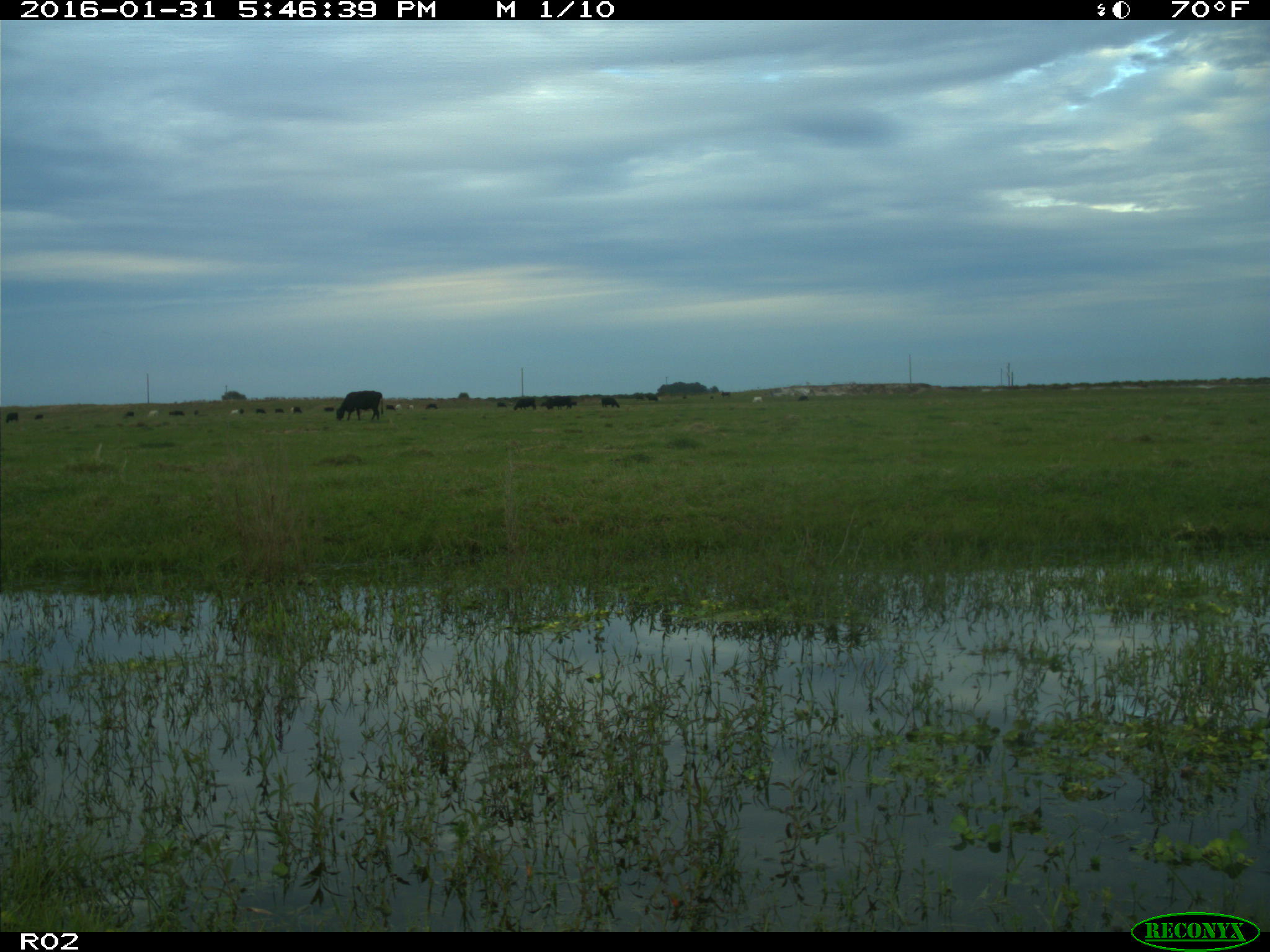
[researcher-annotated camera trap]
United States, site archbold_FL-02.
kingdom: Animalia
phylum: Chordata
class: Mammalia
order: Artiodactyla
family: Bovidae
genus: Bos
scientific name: Bos taurus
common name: domestic cow